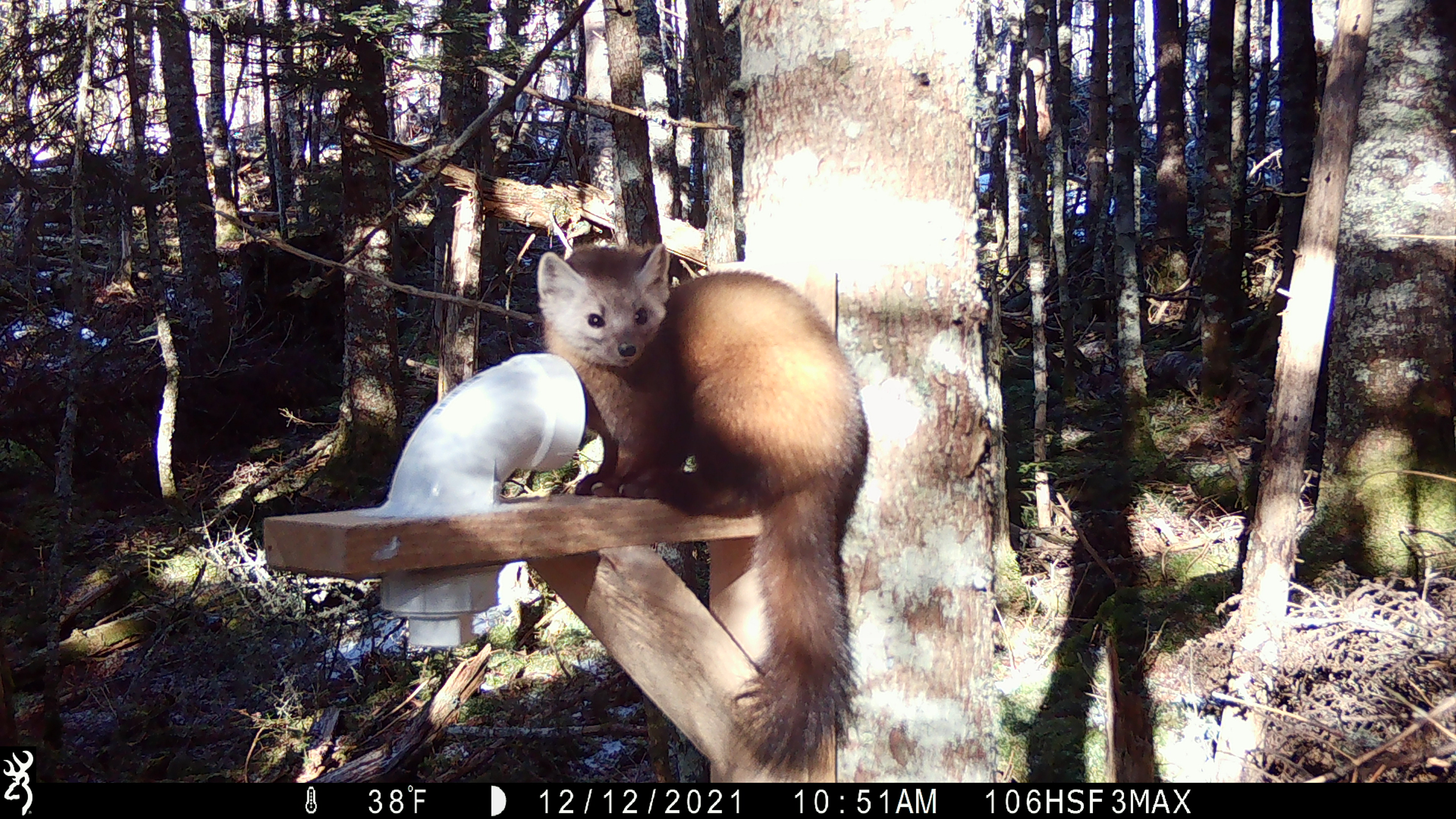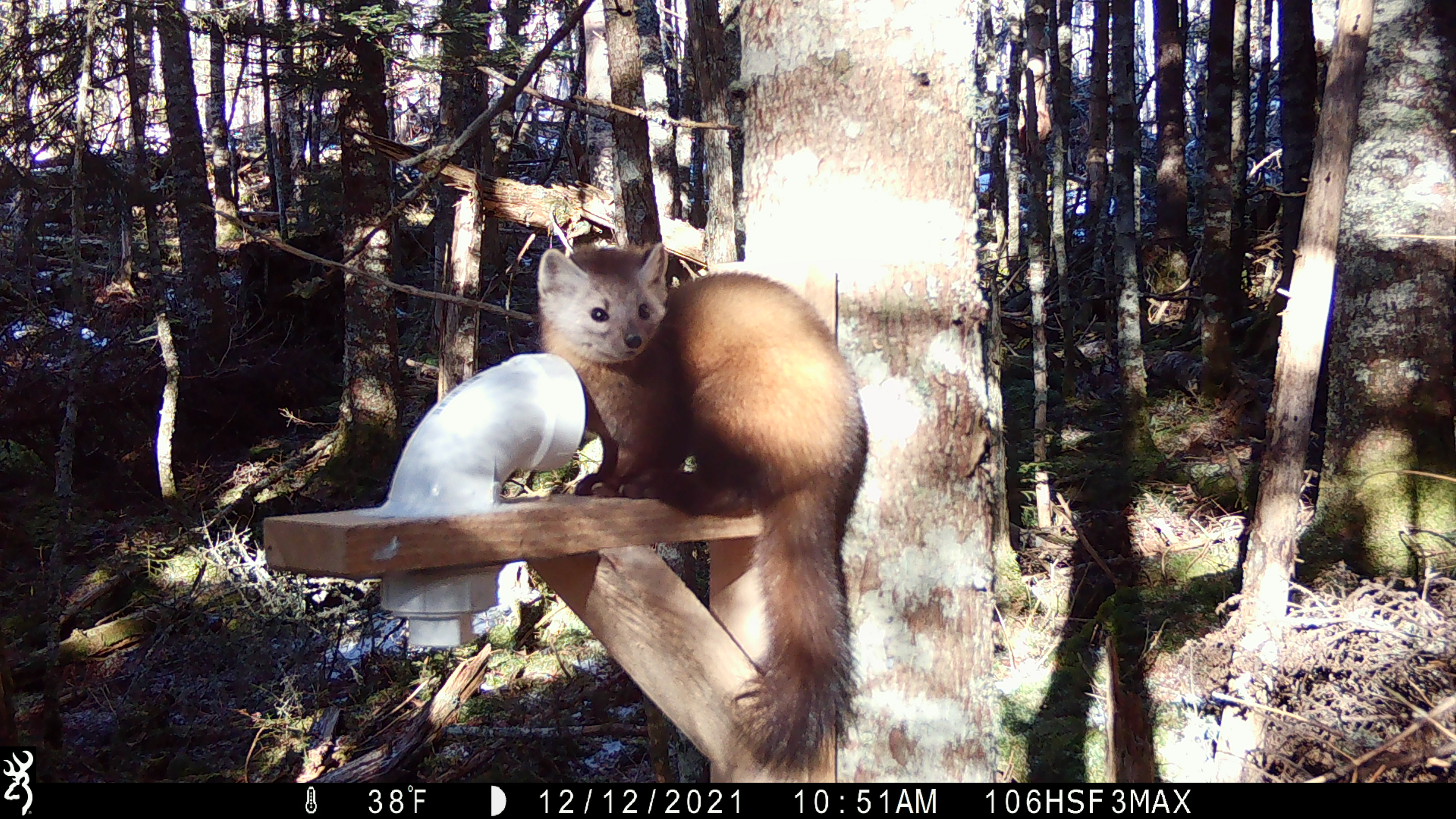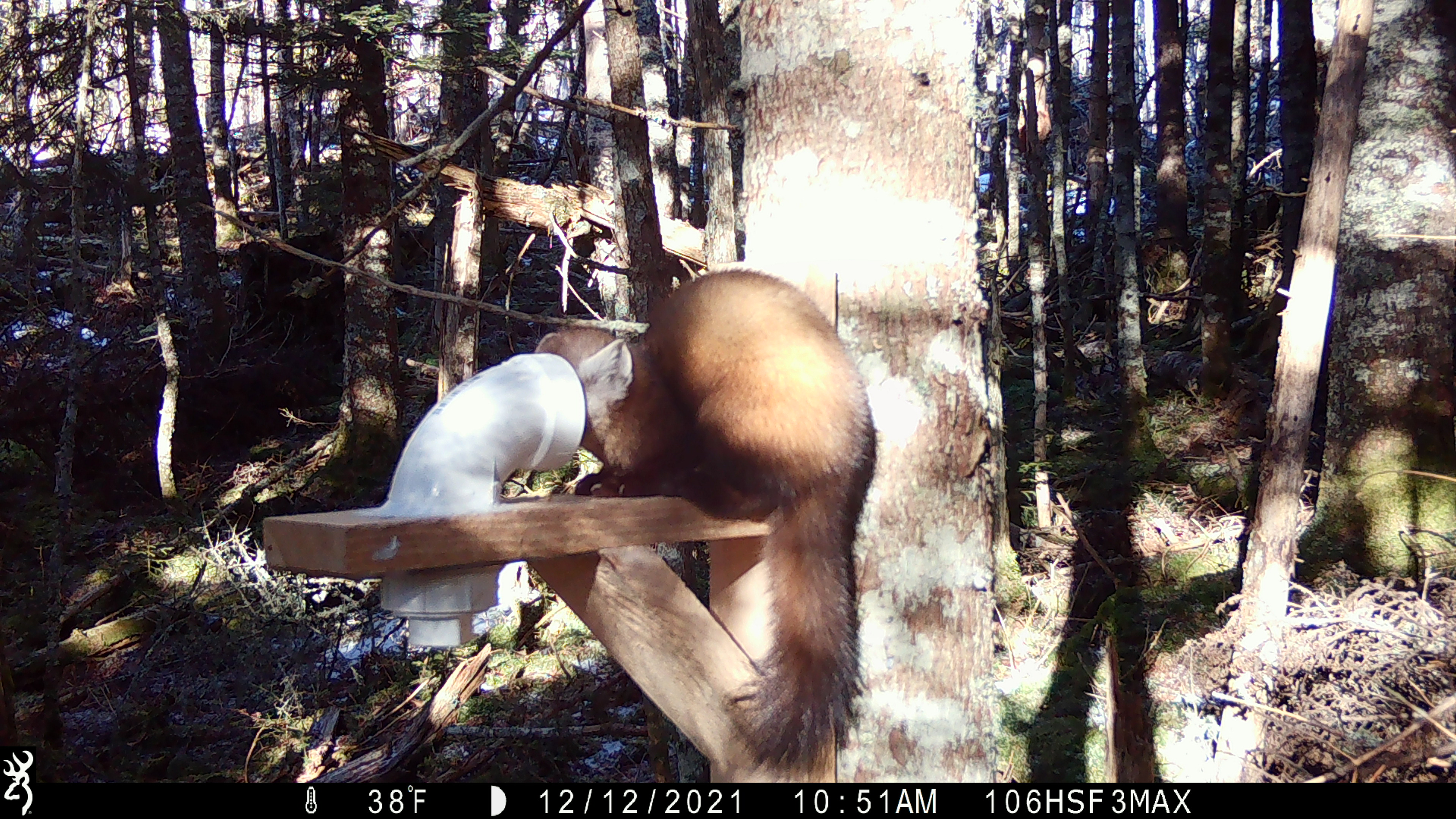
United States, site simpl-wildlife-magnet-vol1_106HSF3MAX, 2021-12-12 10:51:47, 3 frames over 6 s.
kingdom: Animalia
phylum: Chordata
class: Mammalia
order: Carnivora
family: Mustelidae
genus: Martes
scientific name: Martes americana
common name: american marten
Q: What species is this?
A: American marten (Martes americana).